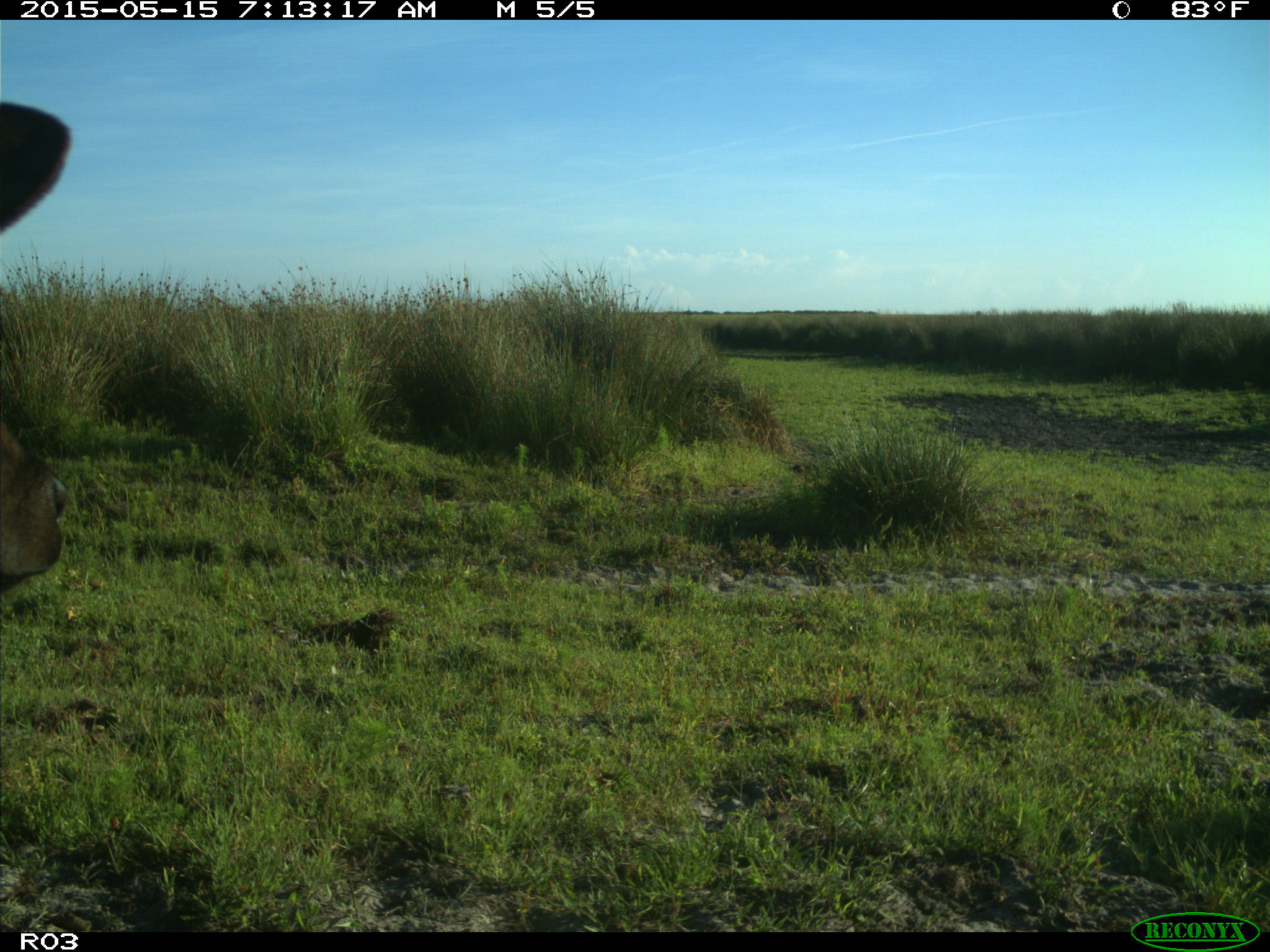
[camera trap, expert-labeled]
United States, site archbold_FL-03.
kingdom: Animalia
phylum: Chordata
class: Mammalia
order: Artiodactyla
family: Bovidae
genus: Bos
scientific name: Bos taurus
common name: domestic cow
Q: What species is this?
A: Bos taurus (domestic cow).